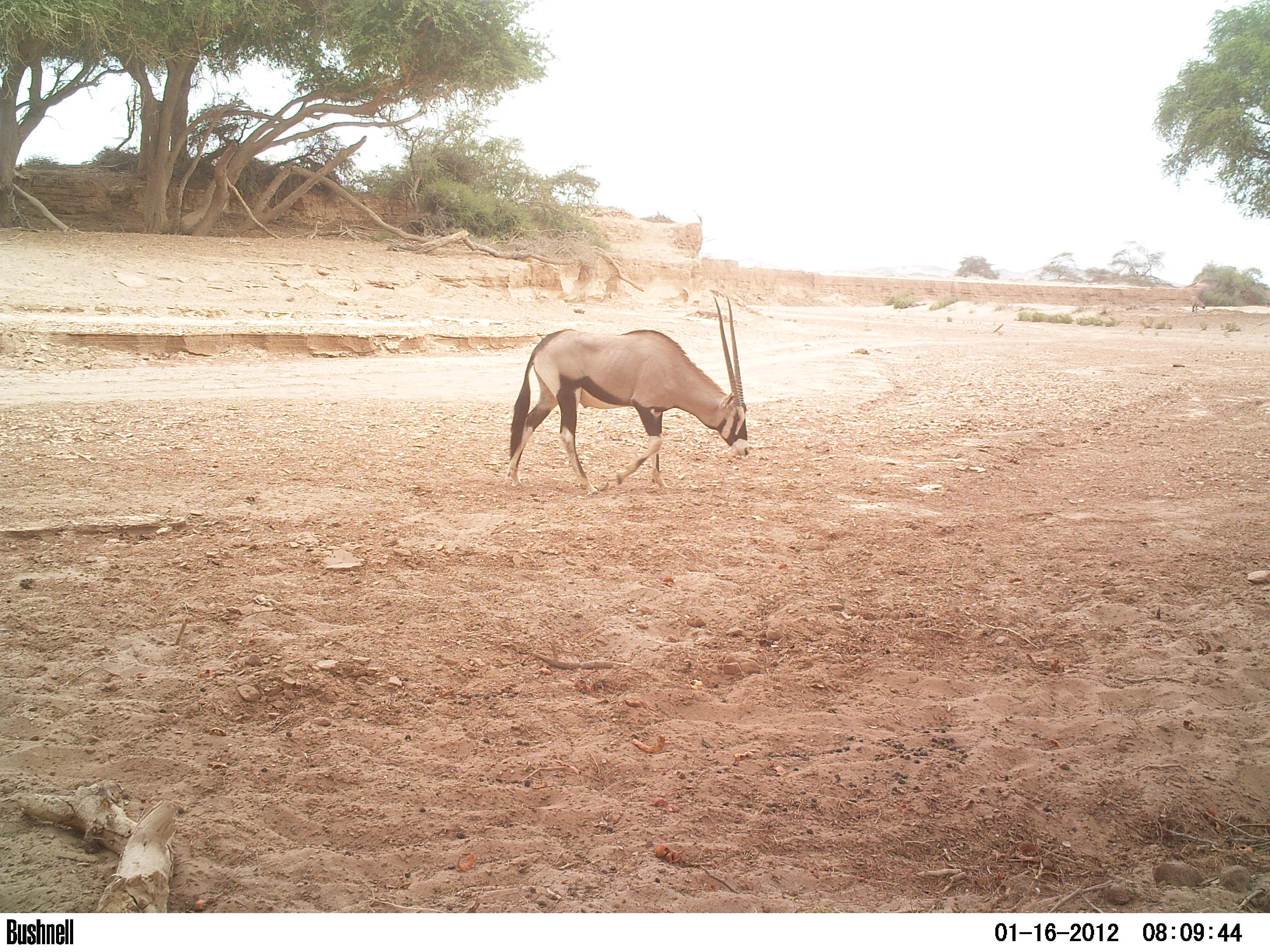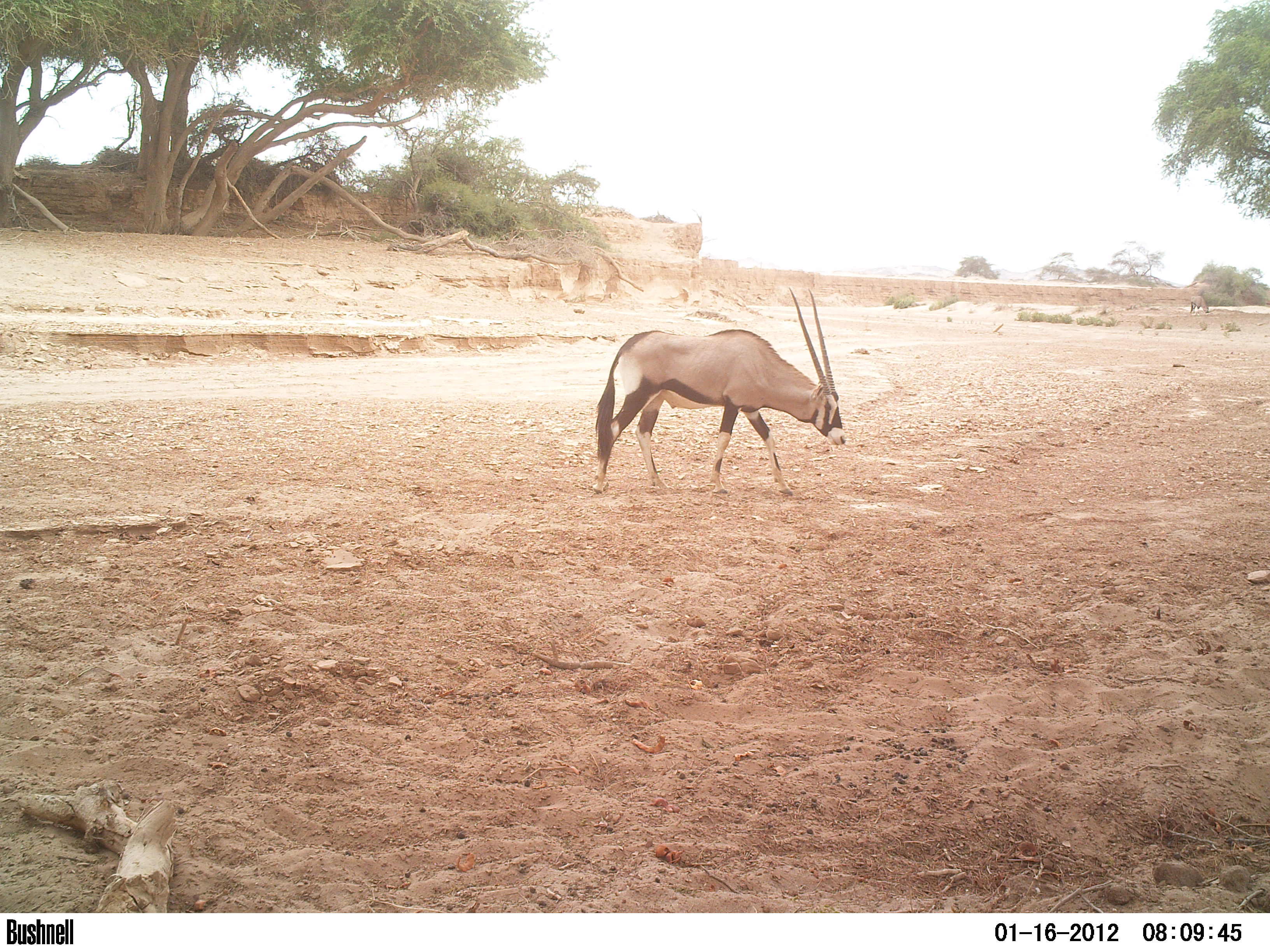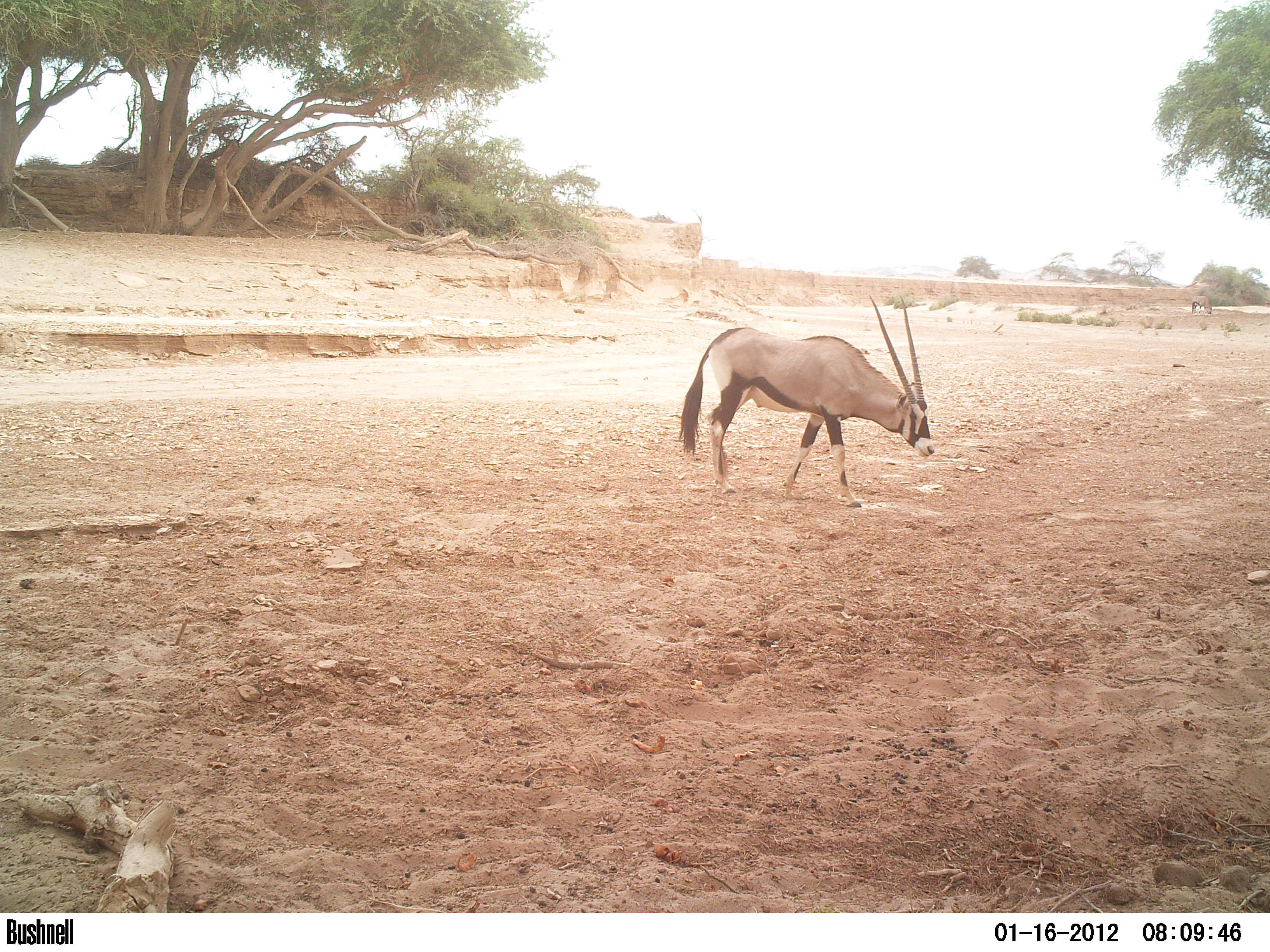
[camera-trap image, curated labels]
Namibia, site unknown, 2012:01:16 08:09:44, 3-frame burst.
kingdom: Animalia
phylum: Chordata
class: Mammalia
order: Artiodactyla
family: Bovidae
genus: Oryx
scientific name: Oryx gazella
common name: gemsbok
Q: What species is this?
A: Oryx gazella (gemsbok).